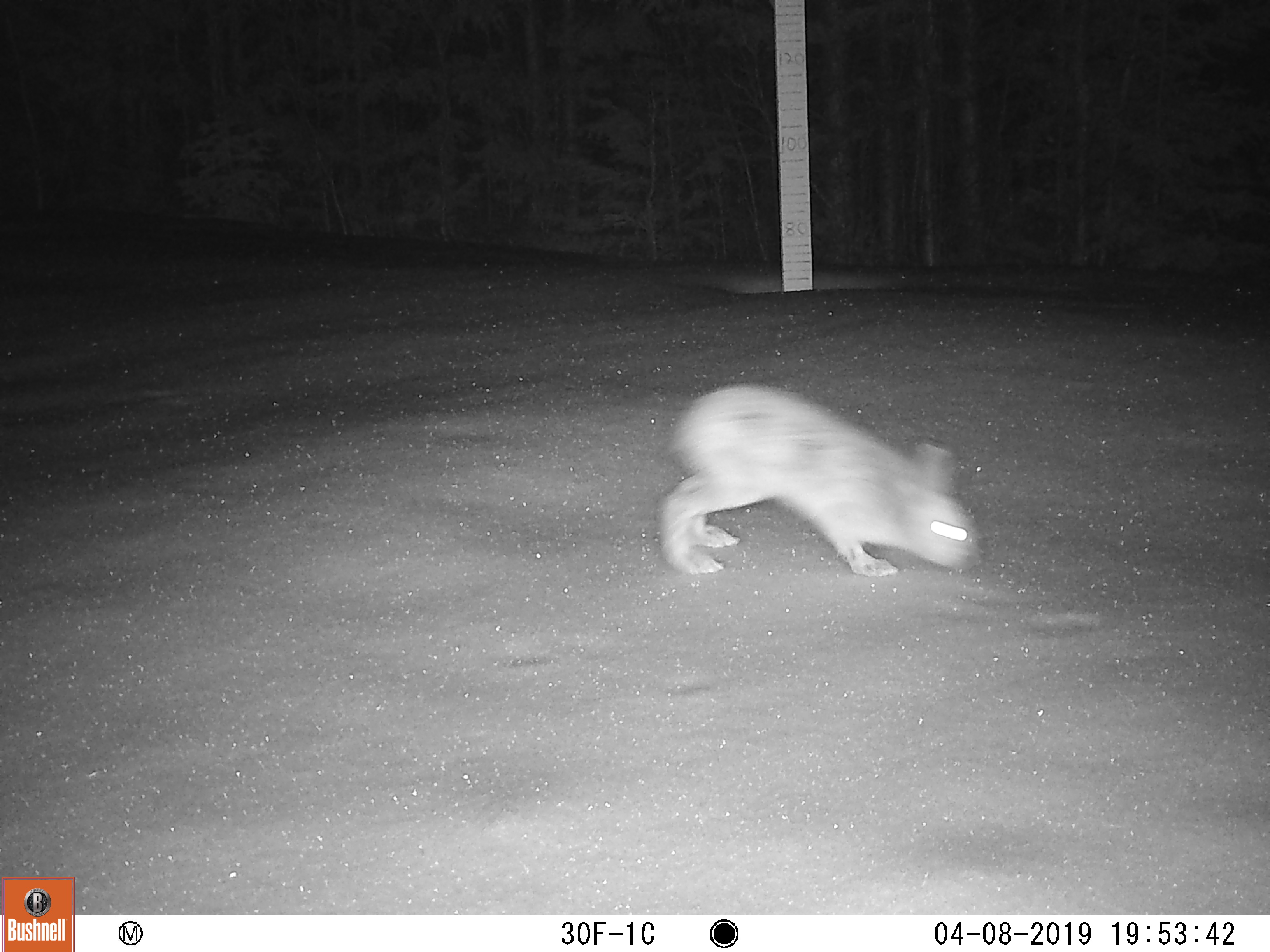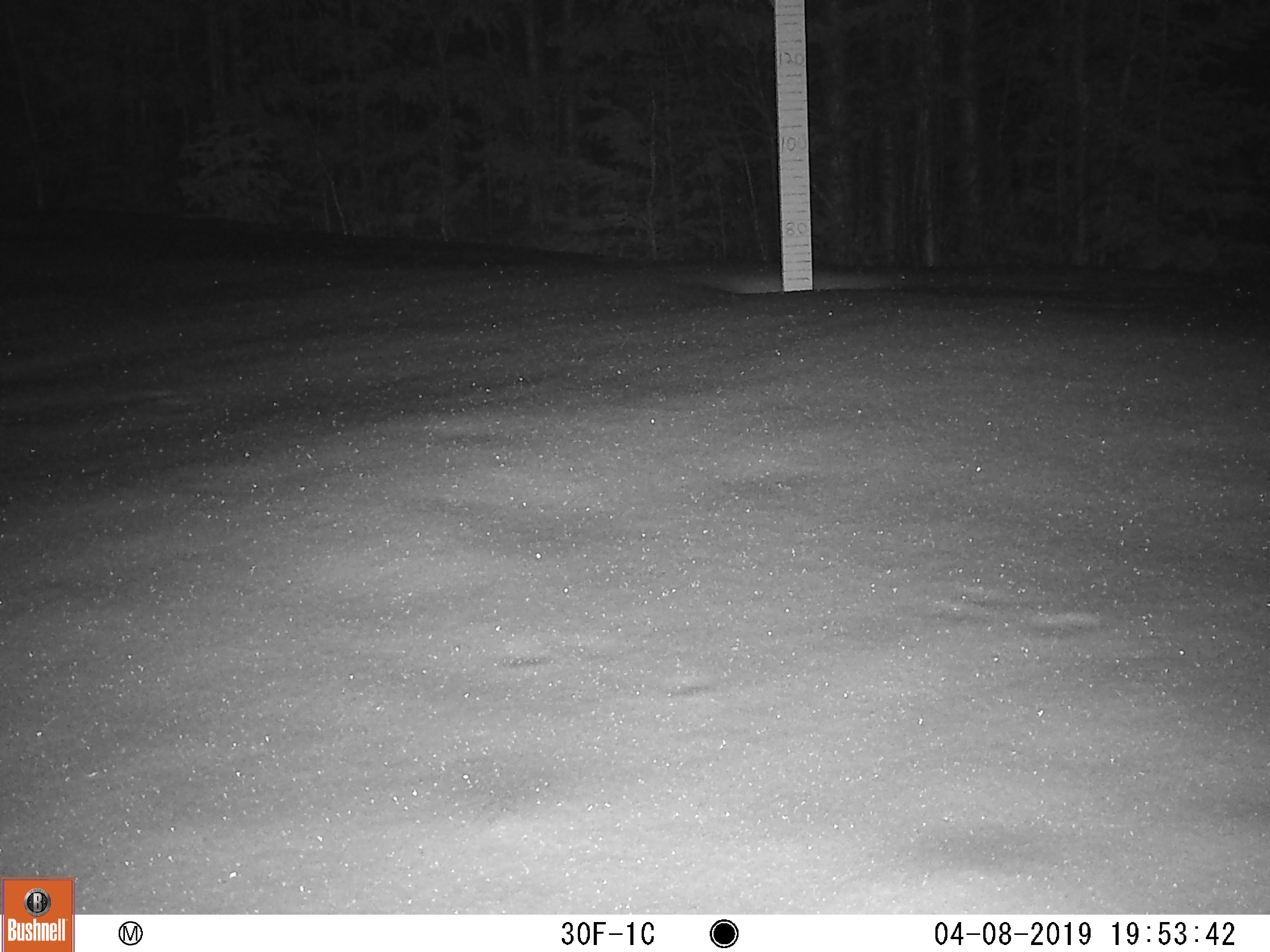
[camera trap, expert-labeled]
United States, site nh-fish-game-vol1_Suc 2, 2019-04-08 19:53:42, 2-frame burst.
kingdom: Animalia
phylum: Chordata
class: Mammalia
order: Lagomorpha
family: Leporidae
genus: Lepus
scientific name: Lepus americanus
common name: snowshoe hare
Snowshoe hare (Lepus americanus).